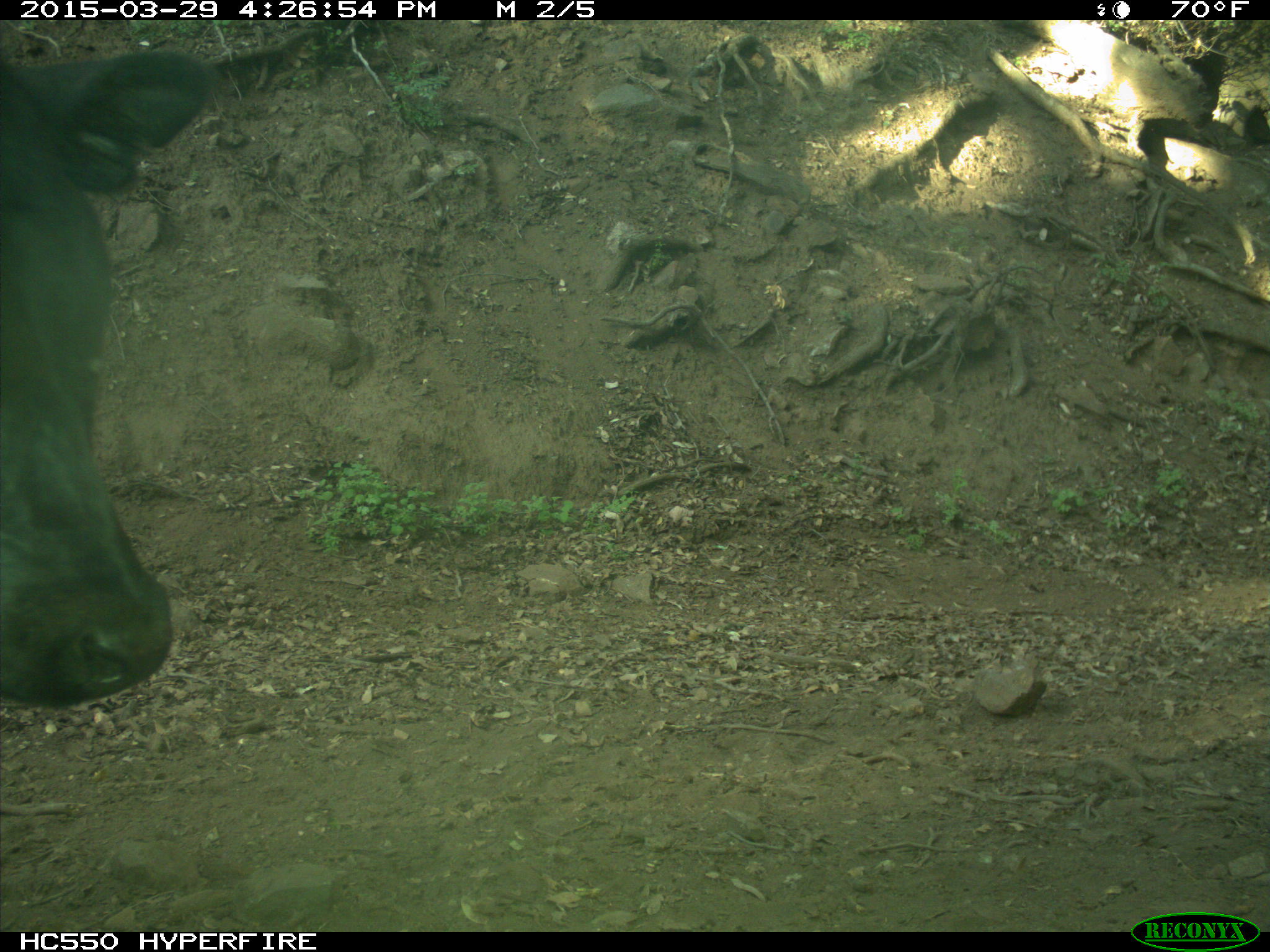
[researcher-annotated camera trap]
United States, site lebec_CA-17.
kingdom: Animalia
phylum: Chordata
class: Mammalia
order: Artiodactyla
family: Bovidae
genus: Bos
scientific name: Bos taurus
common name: domestic cow